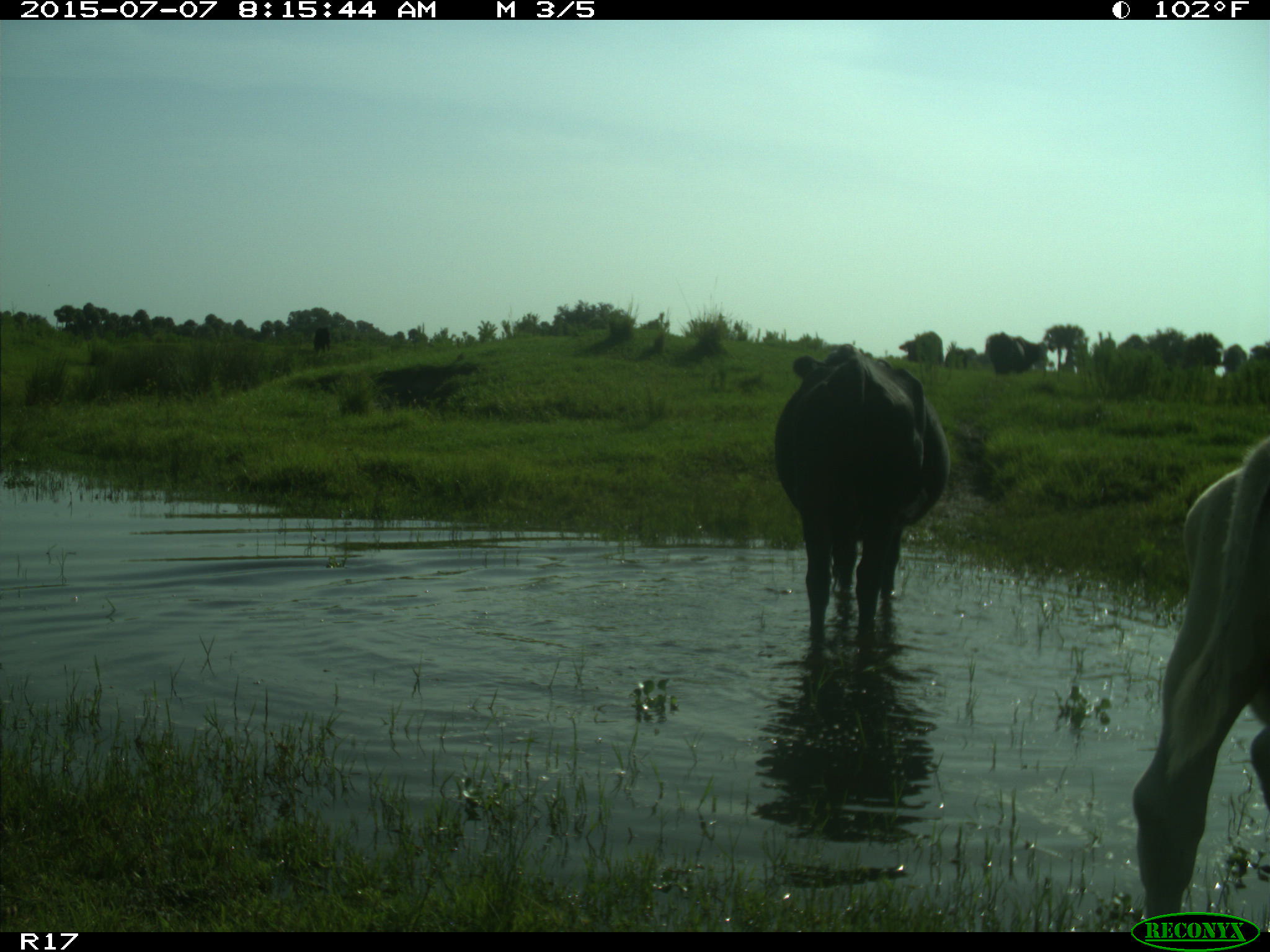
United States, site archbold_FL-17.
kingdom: Animalia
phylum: Chordata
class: Mammalia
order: Artiodactyla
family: Bovidae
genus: Bos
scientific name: Bos taurus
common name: domestic cow